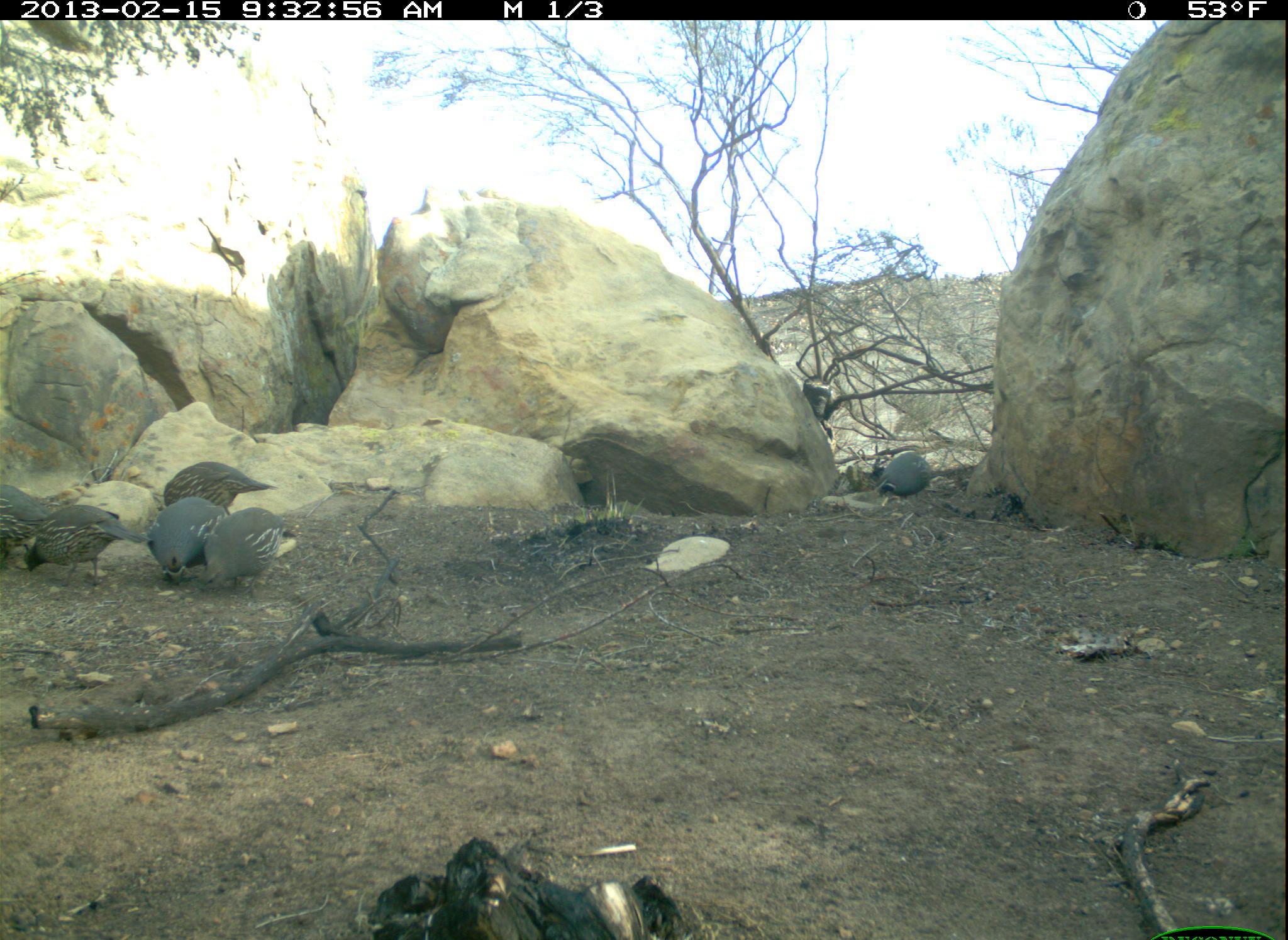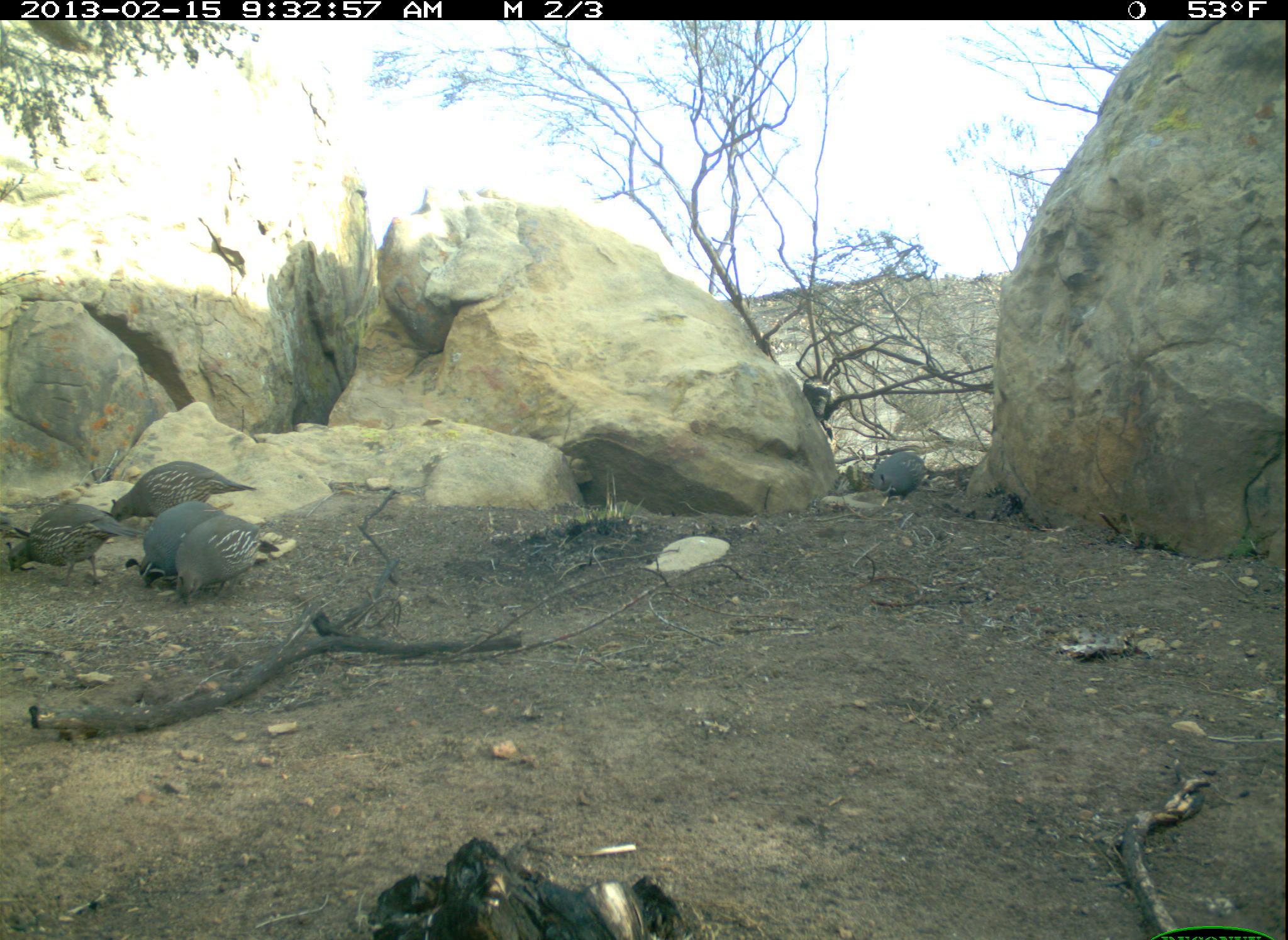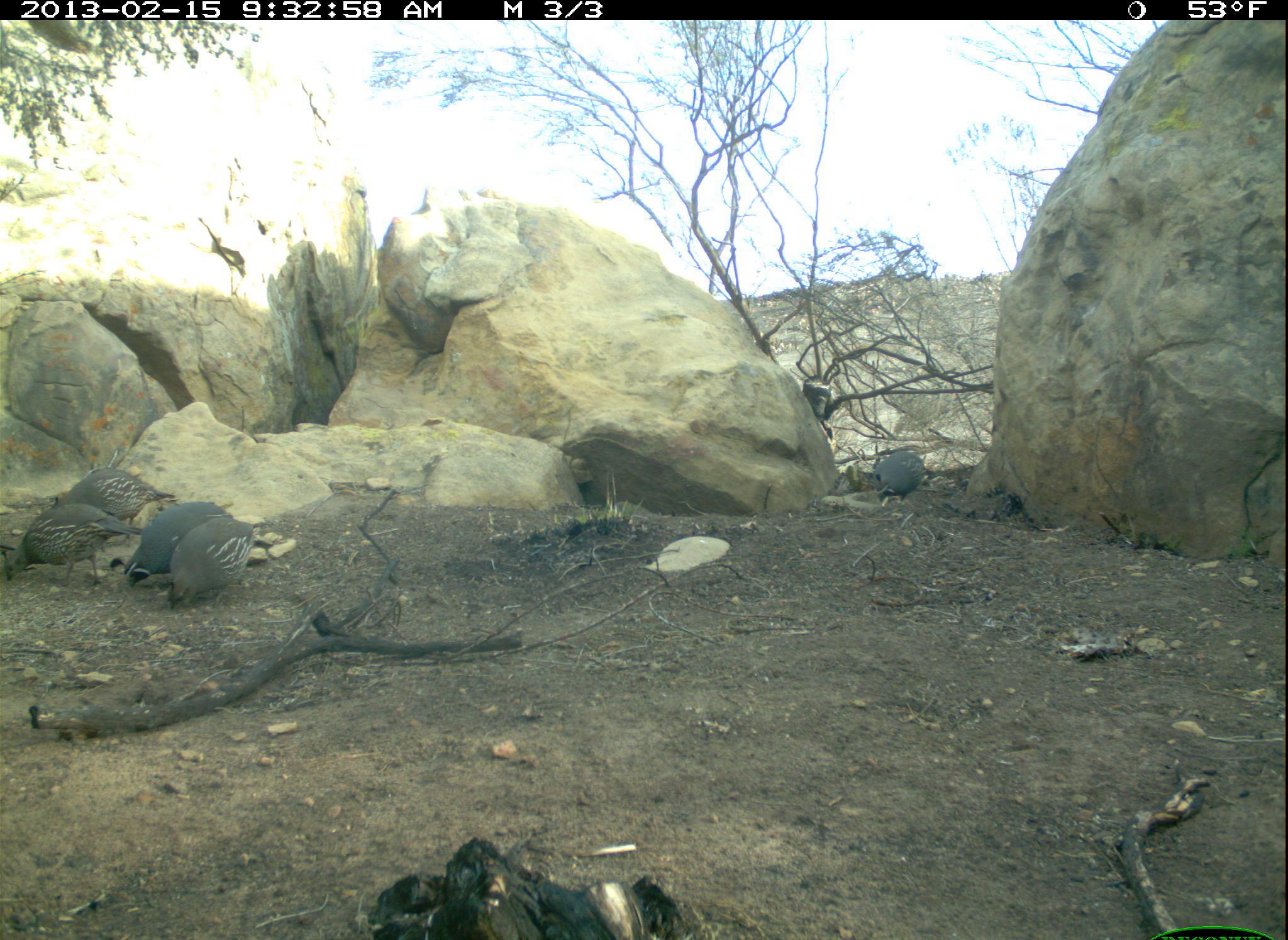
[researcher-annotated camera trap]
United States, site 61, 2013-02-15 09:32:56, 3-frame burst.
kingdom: Animalia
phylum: Chordata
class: Aves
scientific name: Aves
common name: bird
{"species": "bird (Aves)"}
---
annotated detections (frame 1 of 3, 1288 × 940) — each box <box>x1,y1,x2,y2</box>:
bird: <box>16,494,142,588</box>; <box>204,507,305,602</box>; <box>145,496,242,586</box>; <box>156,458,282,524</box>; <box>874,441,939,515</box>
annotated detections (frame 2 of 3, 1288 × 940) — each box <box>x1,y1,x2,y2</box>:
bird: <box>145,503,277,599</box>; <box>863,435,940,501</box>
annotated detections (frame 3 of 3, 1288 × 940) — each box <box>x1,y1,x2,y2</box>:
bird: <box>27,469,153,541</box>